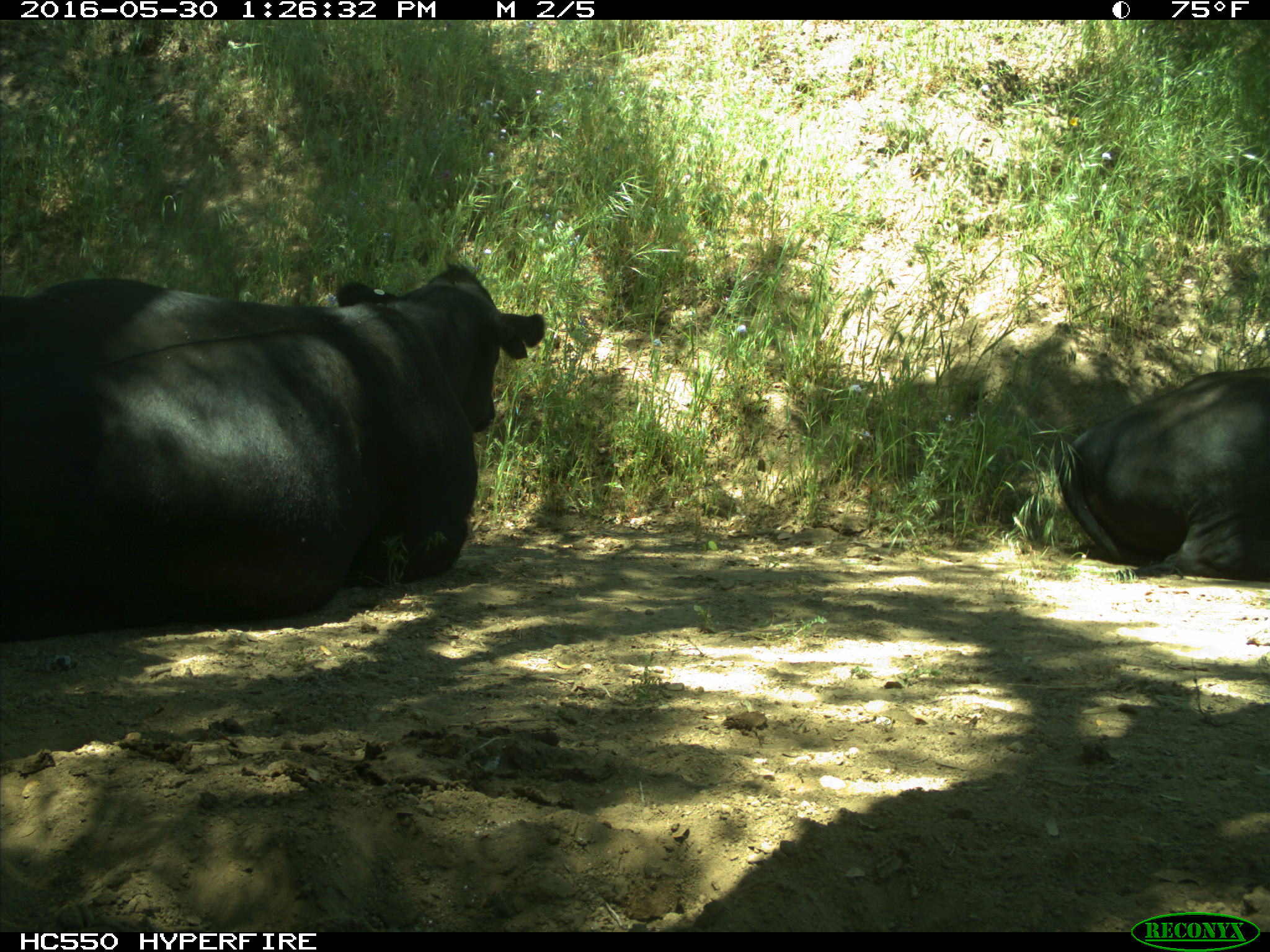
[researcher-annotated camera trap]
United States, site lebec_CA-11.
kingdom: Animalia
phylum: Chordata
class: Mammalia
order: Artiodactyla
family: Bovidae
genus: Bos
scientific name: Bos taurus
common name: domestic cow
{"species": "Bos taurus (domestic cow)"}